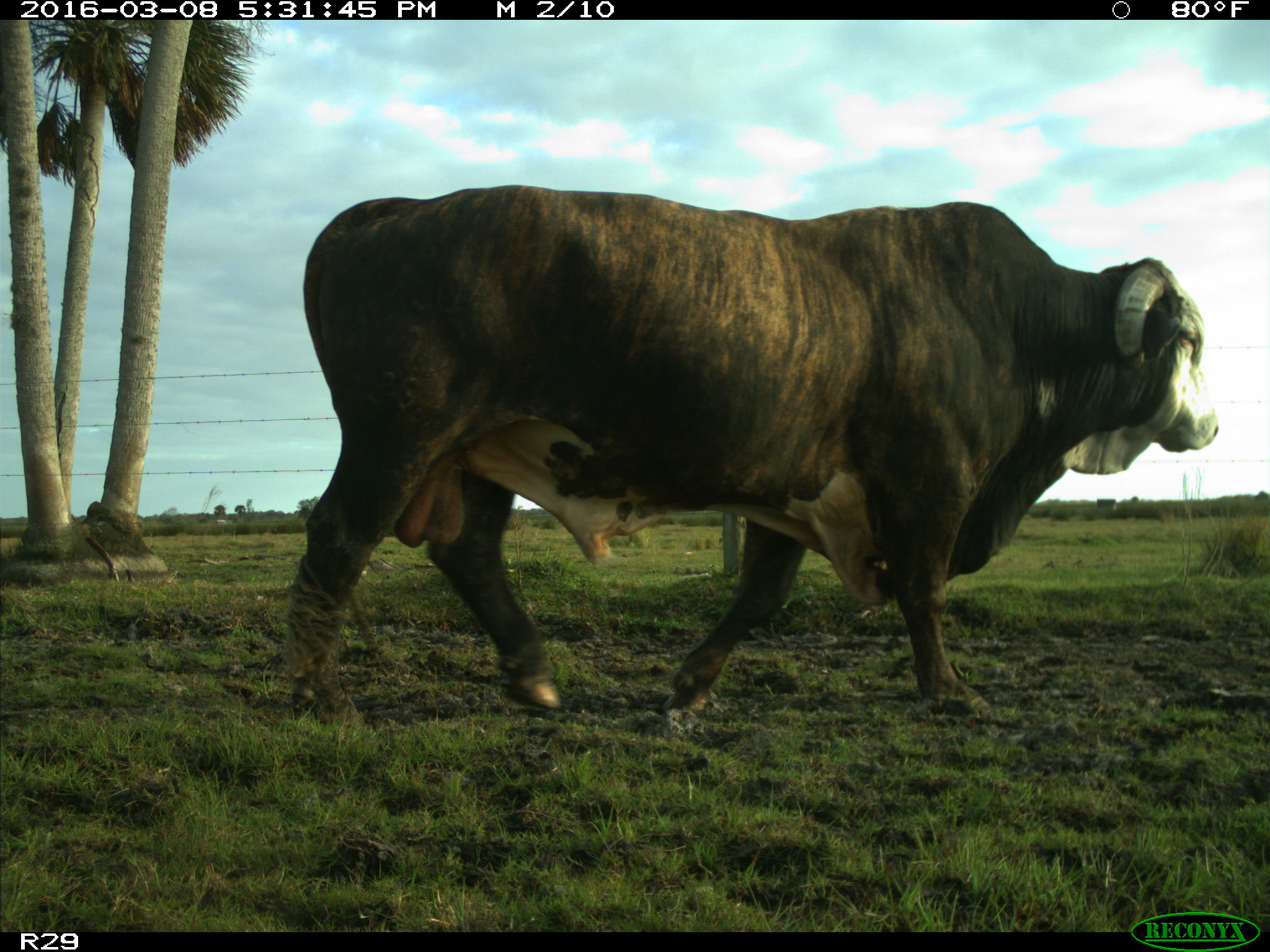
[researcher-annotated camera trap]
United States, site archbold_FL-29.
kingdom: Animalia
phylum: Chordata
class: Mammalia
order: Artiodactyla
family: Bovidae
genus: Bos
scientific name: Bos taurus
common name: domestic cow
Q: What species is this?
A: Bos taurus (domestic cow).